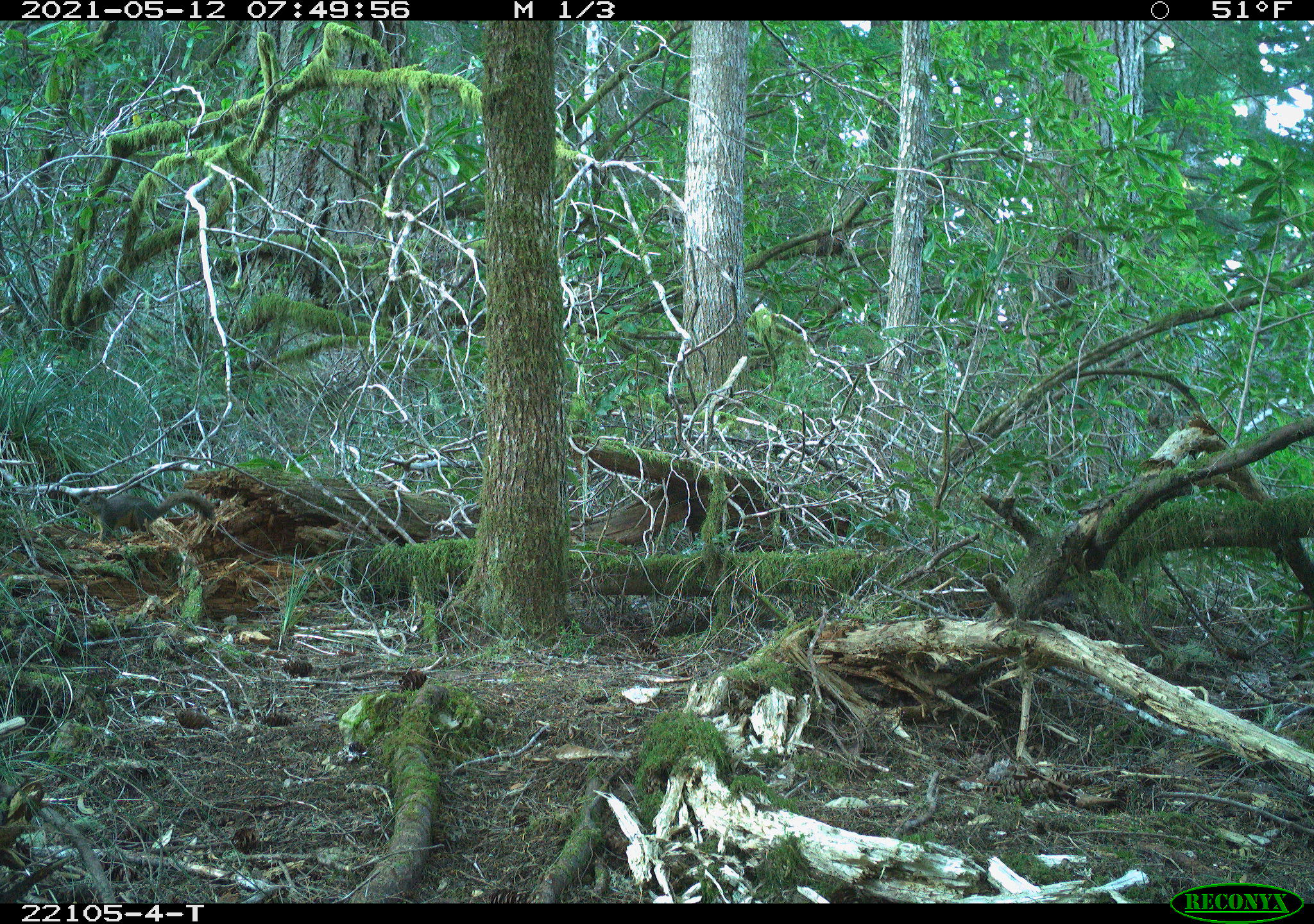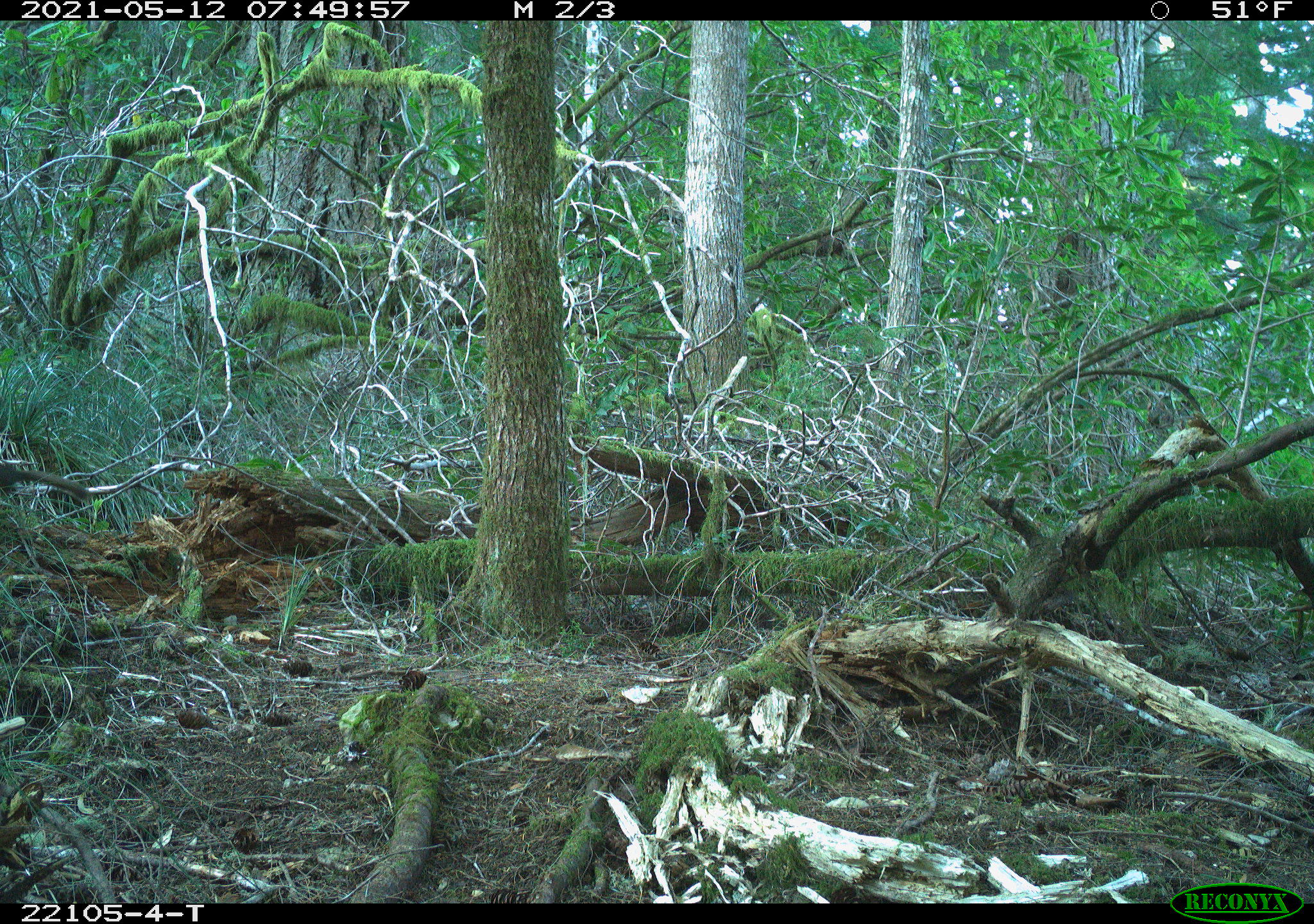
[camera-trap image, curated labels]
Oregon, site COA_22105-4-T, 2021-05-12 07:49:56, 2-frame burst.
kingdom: Animalia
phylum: Chordata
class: Mammalia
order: Rodentia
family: Sciuridae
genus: Tamiasciurus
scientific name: Tamiasciurus douglasii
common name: douglas squirrel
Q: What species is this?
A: Douglas squirrel (Tamiasciurus douglasii).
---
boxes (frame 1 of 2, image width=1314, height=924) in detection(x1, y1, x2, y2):
douglas squirrel: detection(58, 476, 231, 567)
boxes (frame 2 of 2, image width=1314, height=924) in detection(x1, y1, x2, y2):
douglas squirrel: detection(0, 443, 115, 542)